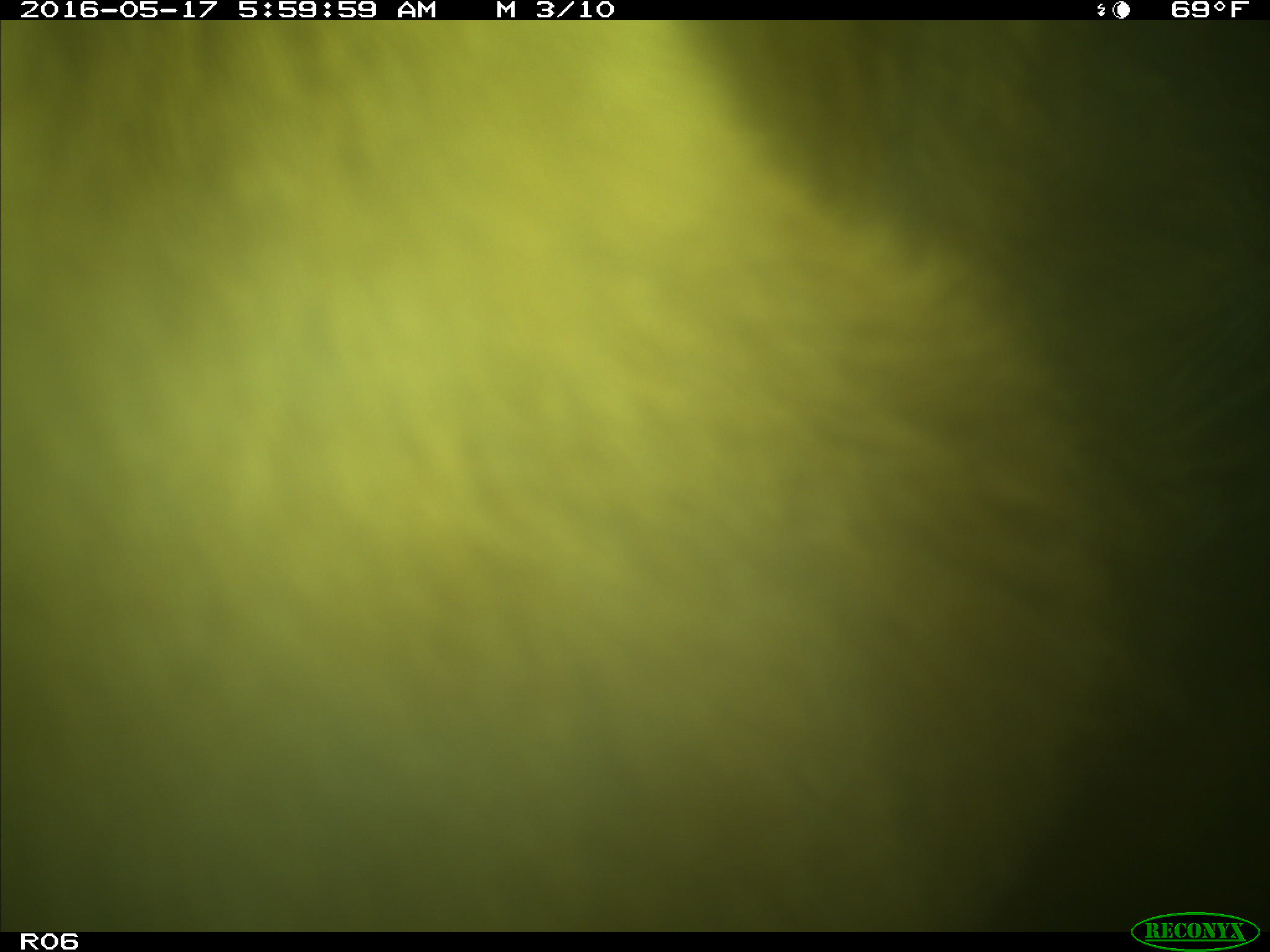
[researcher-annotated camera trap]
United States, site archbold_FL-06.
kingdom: Animalia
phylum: Chordata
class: Mammalia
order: Artiodactyla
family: Bovidae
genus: Bos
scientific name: Bos taurus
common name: domestic cow